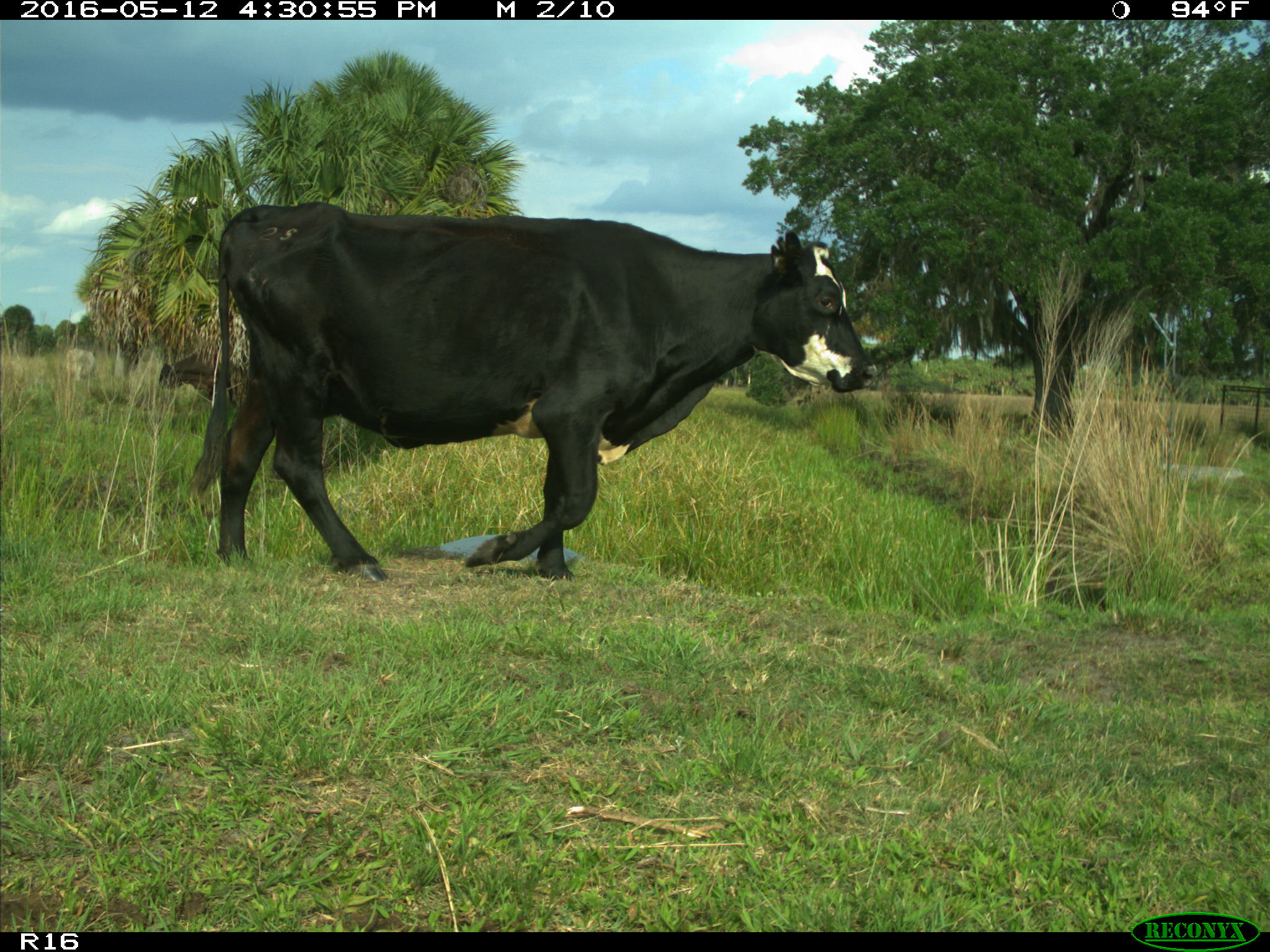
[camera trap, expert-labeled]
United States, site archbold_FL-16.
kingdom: Animalia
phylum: Chordata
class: Mammalia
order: Artiodactyla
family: Bovidae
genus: Bos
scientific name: Bos taurus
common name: domestic cow